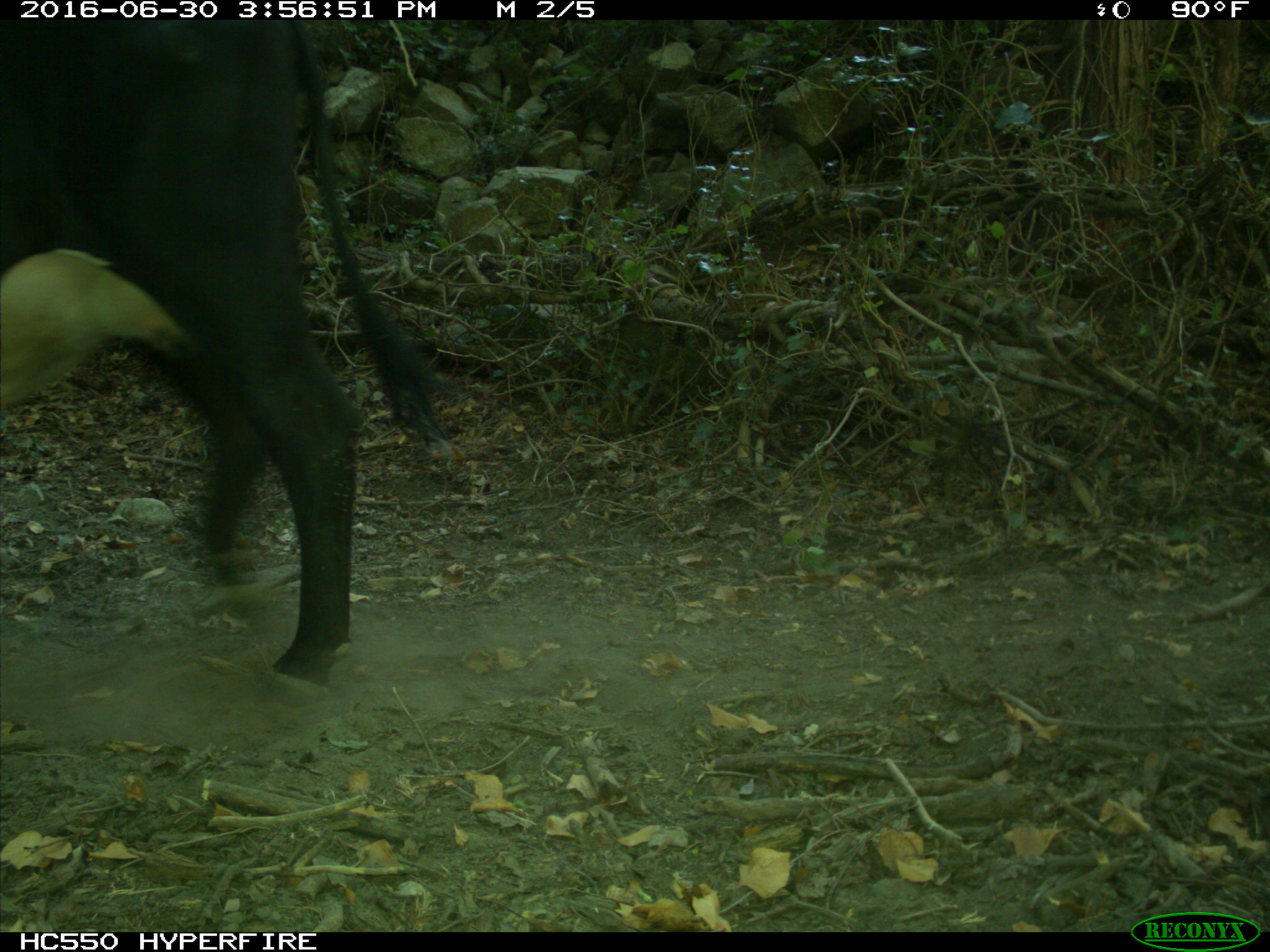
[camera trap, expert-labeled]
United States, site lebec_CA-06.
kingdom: Animalia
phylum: Chordata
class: Mammalia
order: Artiodactyla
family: Bovidae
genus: Bos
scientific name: Bos taurus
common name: domestic cow